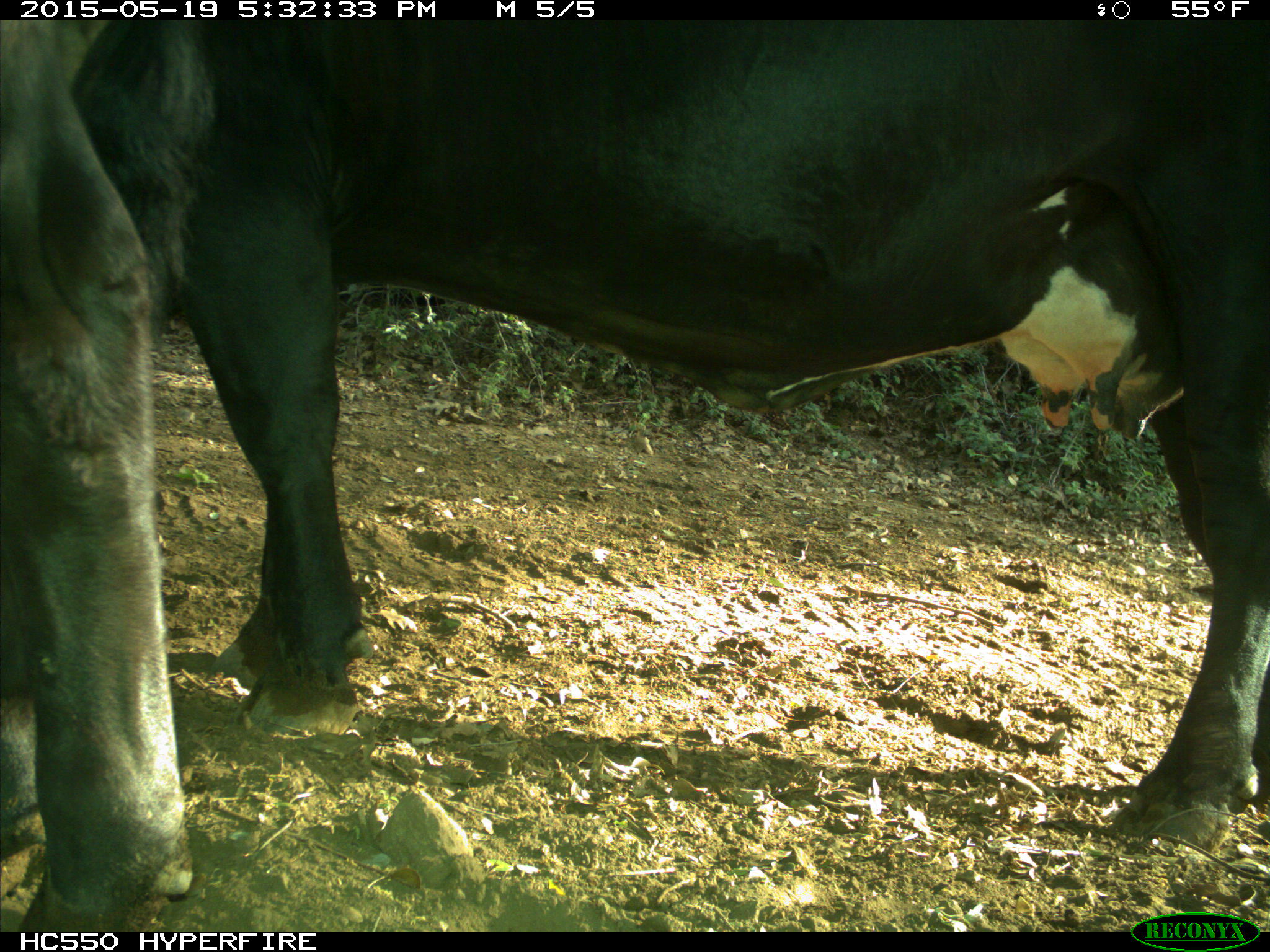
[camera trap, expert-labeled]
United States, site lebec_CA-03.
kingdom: Animalia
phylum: Chordata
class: Mammalia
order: Artiodactyla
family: Bovidae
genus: Bos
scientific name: Bos taurus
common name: domestic cow